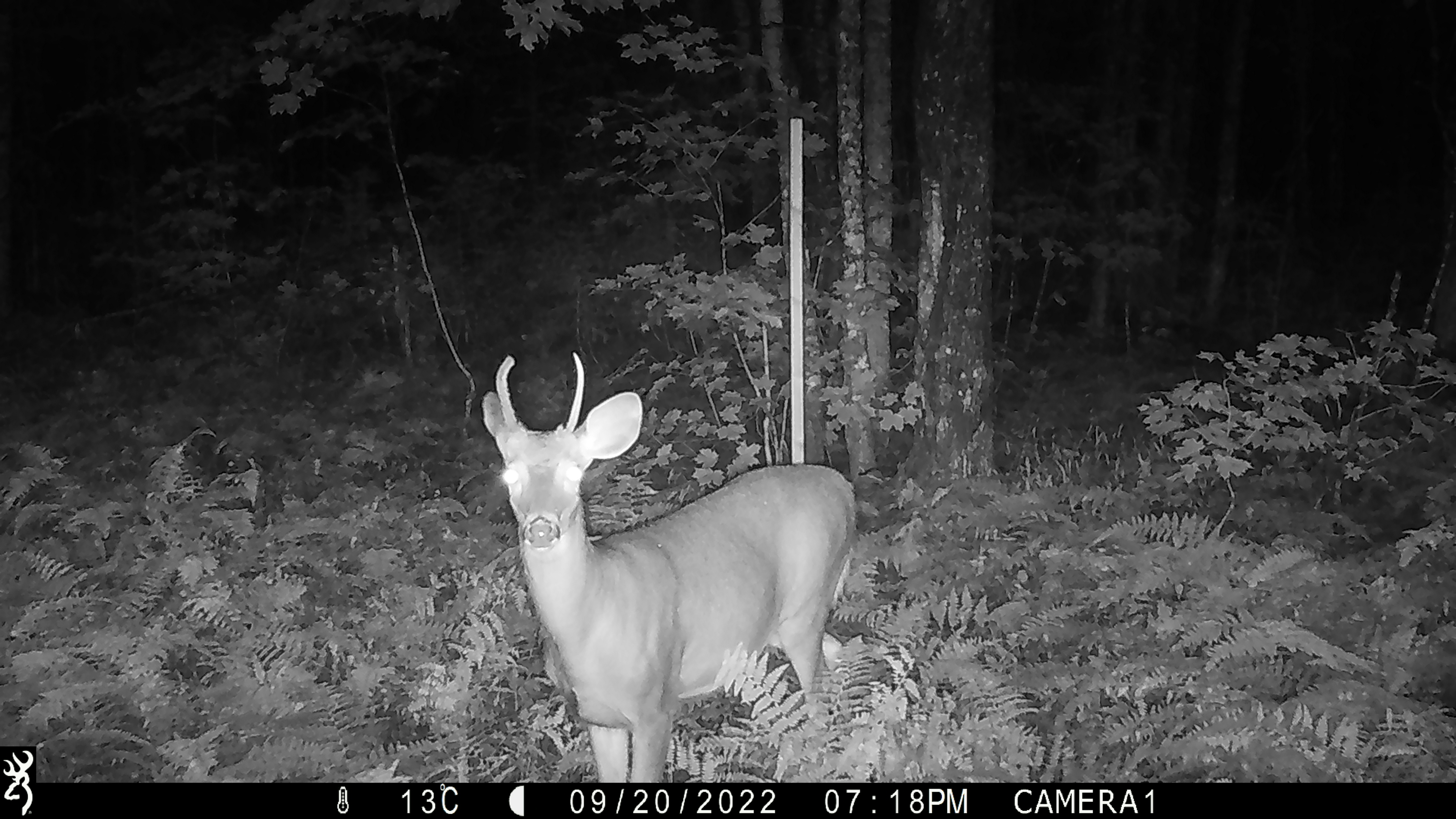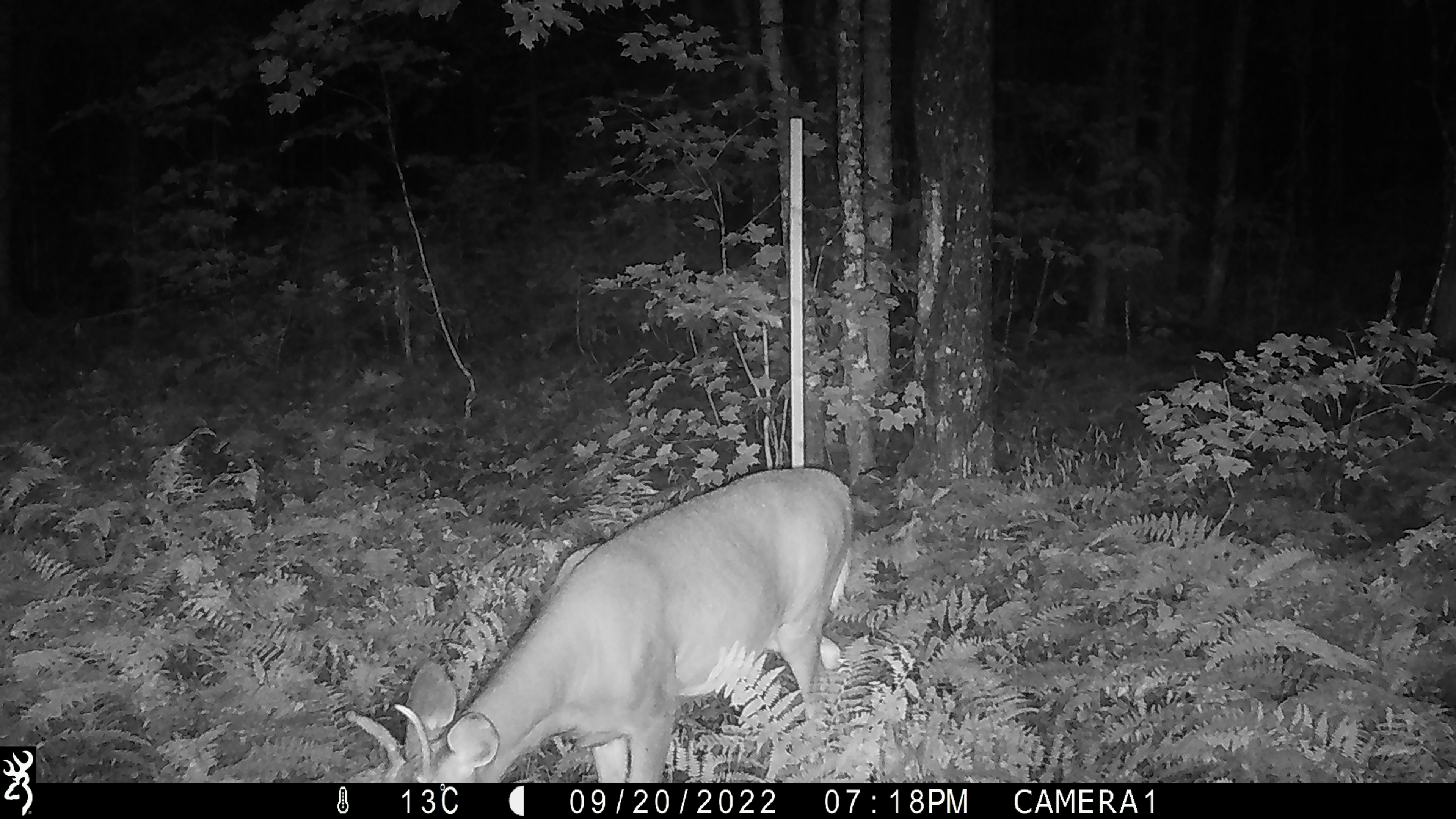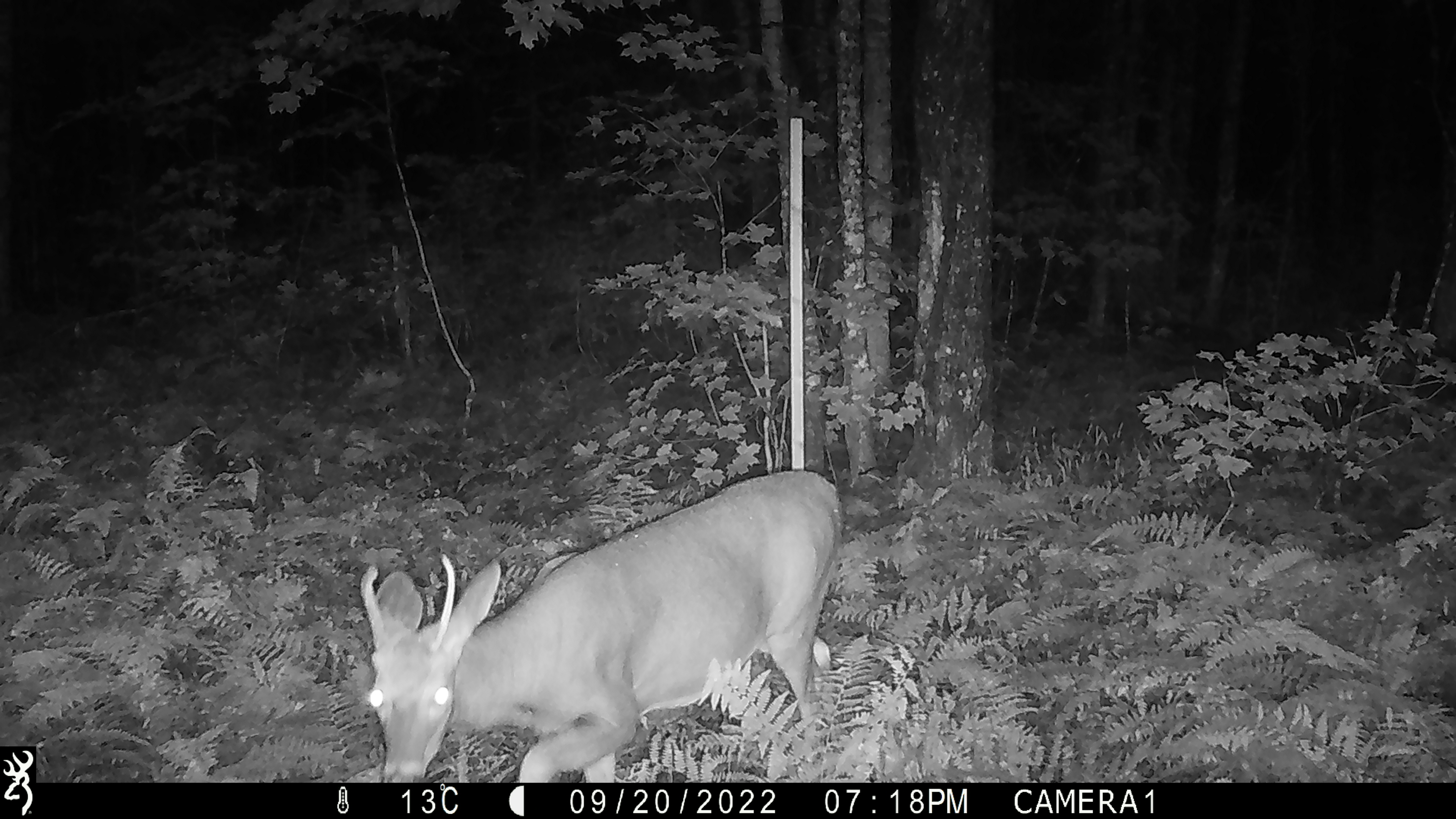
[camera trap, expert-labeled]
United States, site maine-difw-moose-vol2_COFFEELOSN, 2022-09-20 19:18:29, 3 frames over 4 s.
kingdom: Animalia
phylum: Chordata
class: Mammalia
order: Artiodactyla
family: Cervidae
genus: Odocoileus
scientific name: Odocoileus virginianus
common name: white-tailed deer